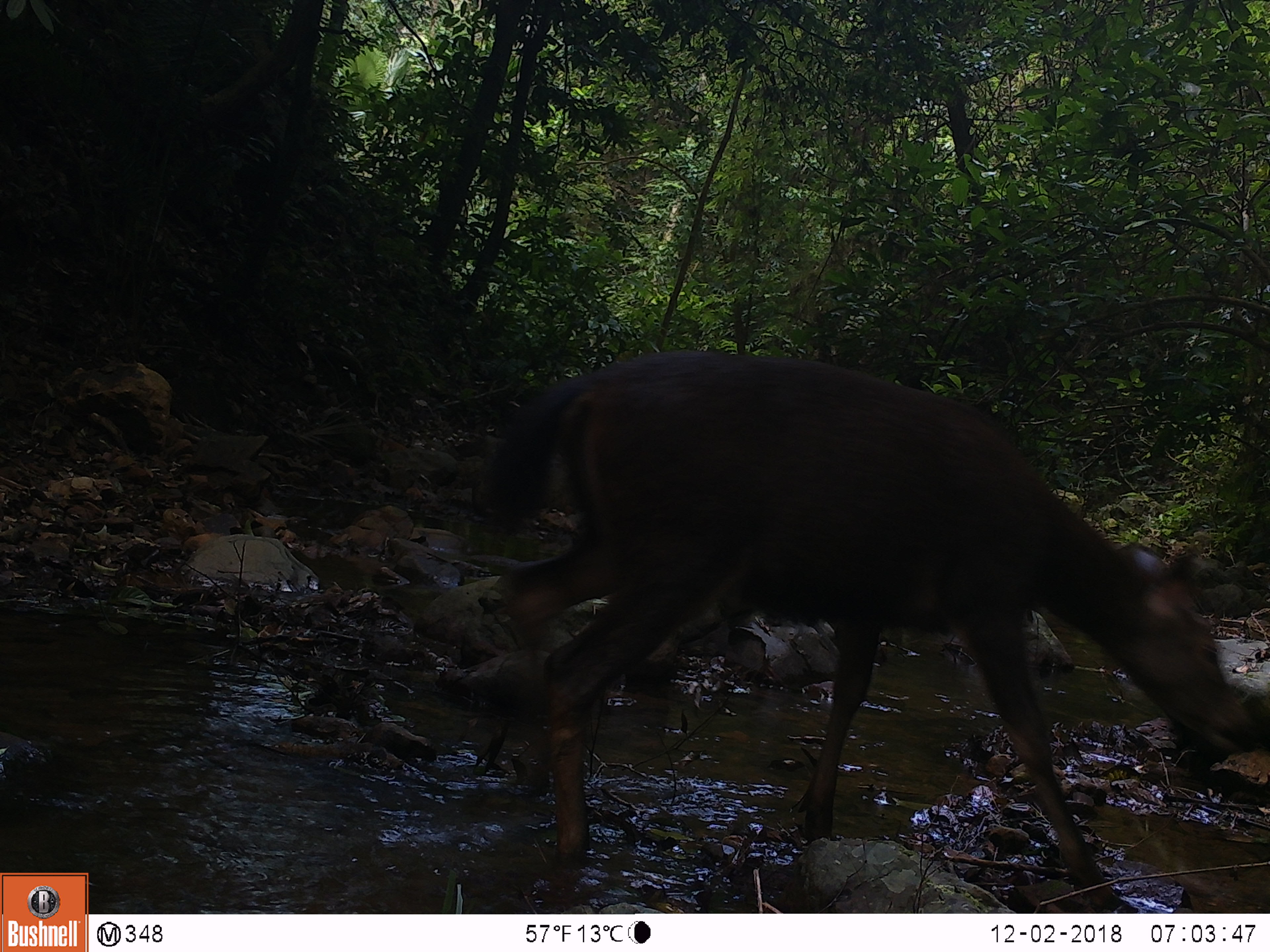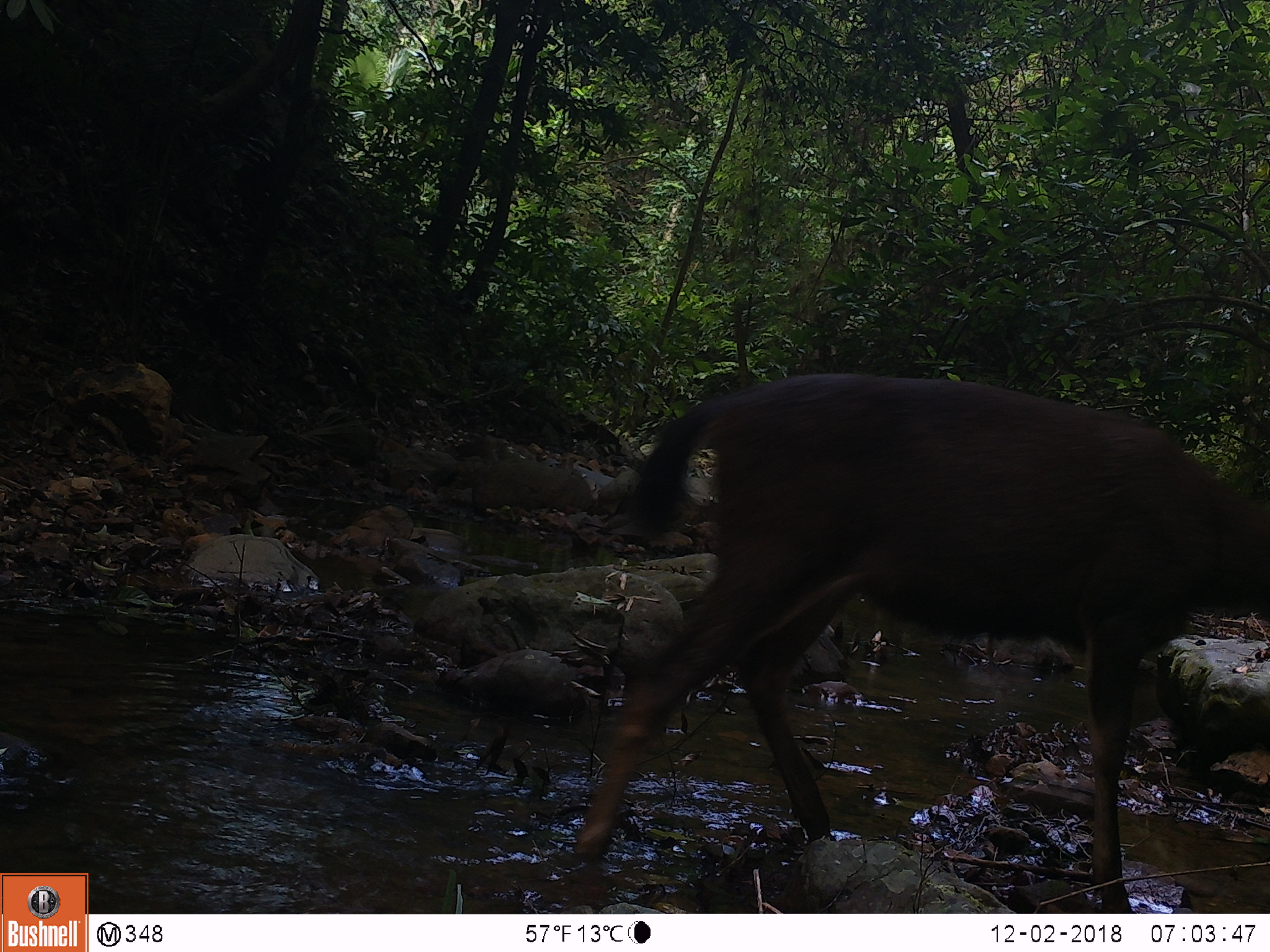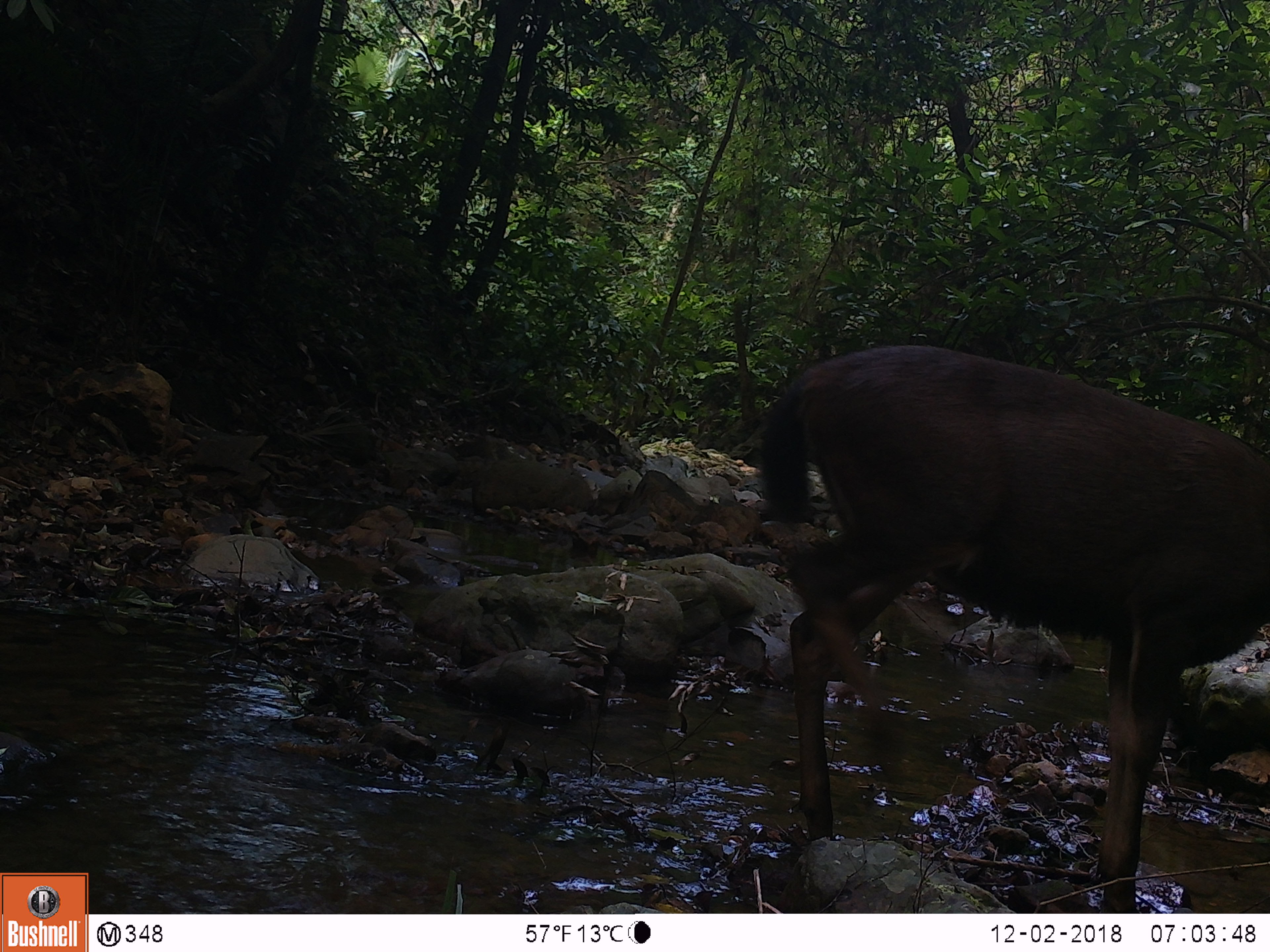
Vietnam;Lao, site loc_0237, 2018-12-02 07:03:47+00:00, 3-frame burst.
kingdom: Animalia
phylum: Chordata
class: Mammalia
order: Artiodactyla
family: Cervidae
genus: Rusa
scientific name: Rusa unicolor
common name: sambar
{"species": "sambar (Rusa unicolor)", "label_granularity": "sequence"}